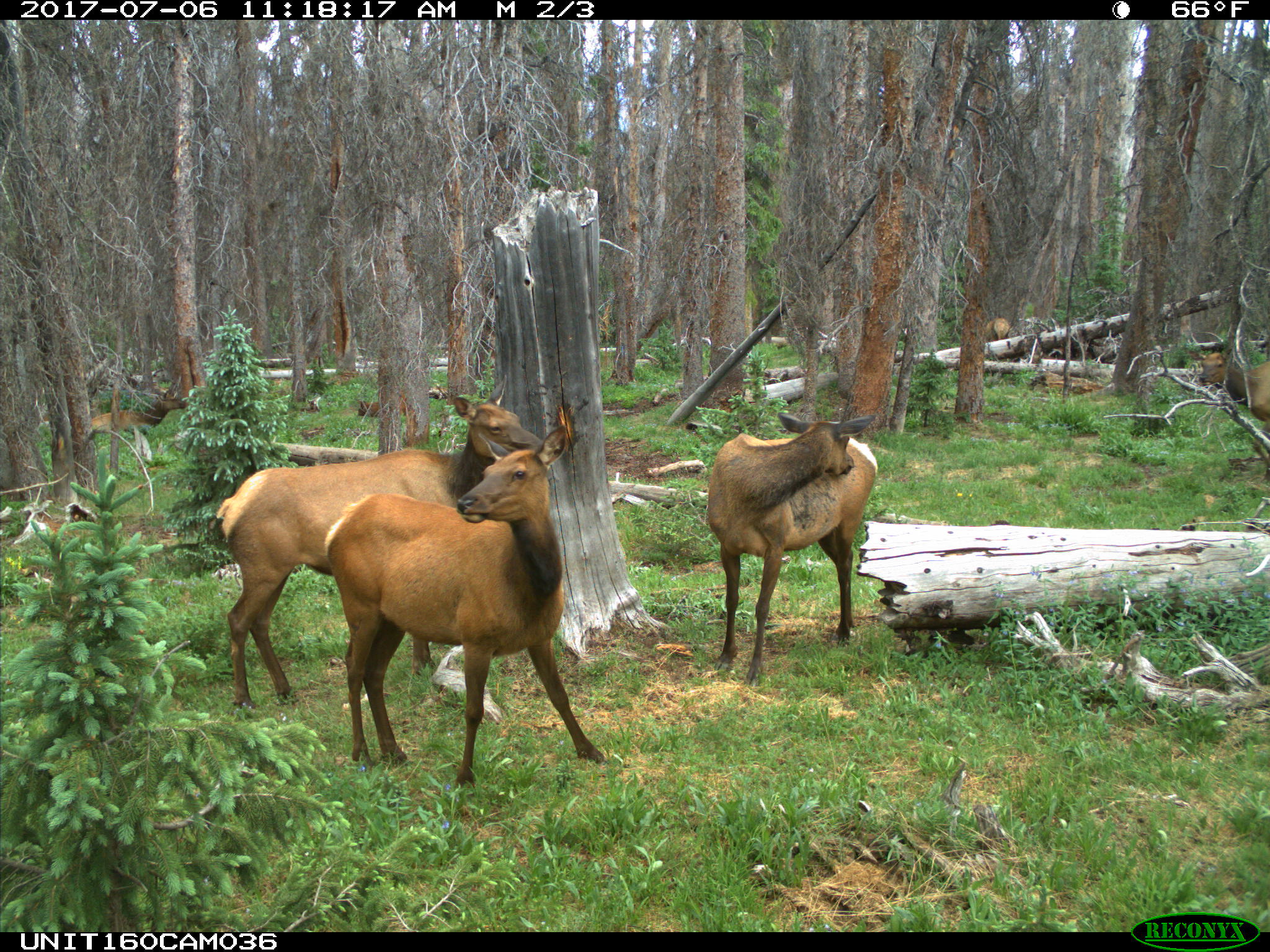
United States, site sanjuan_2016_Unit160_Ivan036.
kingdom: Animalia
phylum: Chordata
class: Mammalia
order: Artiodactyla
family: Cervidae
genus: Cervus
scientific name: Cervus elaphus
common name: red deer